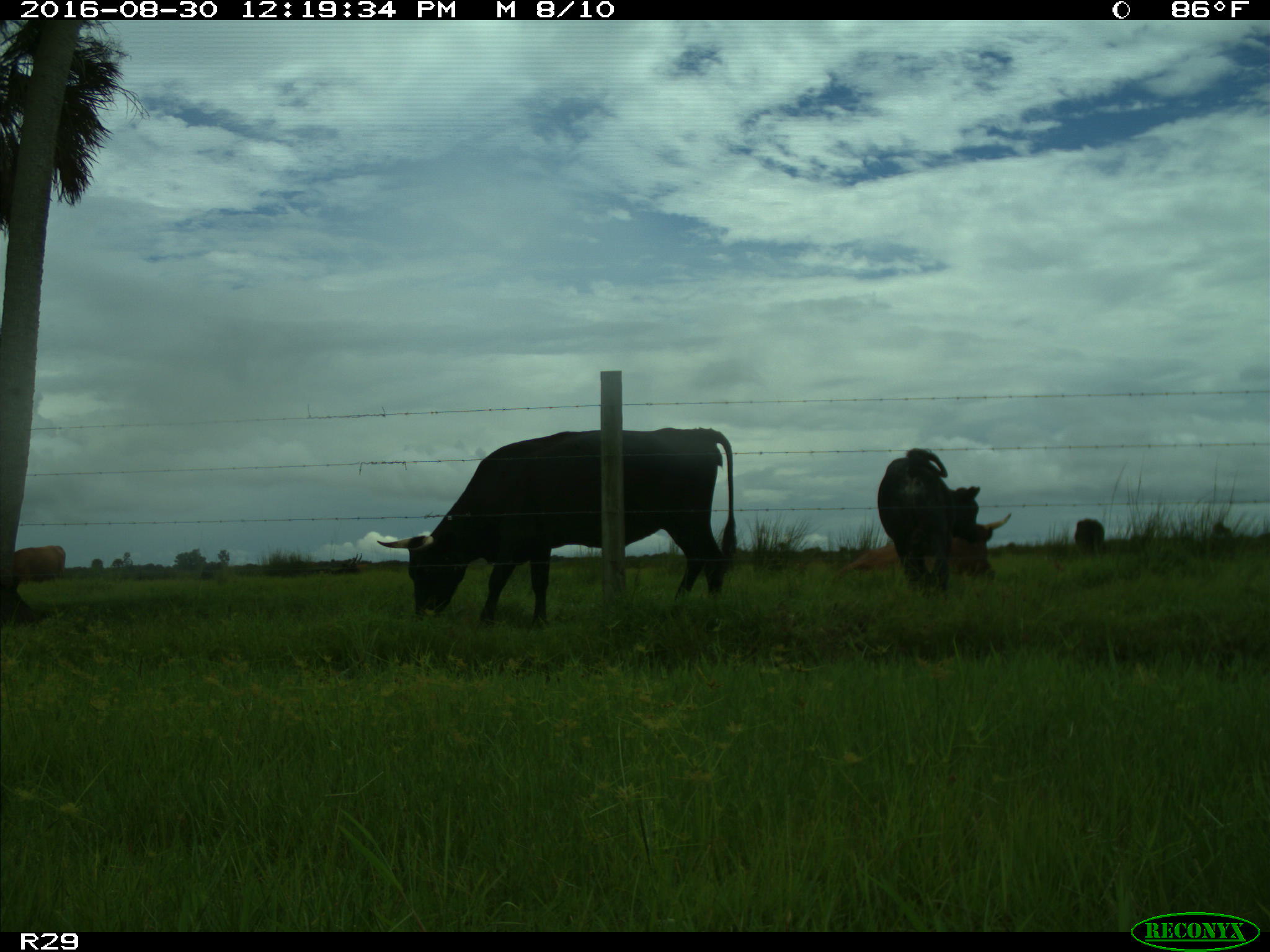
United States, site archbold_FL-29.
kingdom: Animalia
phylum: Chordata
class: Mammalia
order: Artiodactyla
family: Bovidae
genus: Bos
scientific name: Bos taurus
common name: domestic cow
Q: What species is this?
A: Bos taurus (domestic cow).